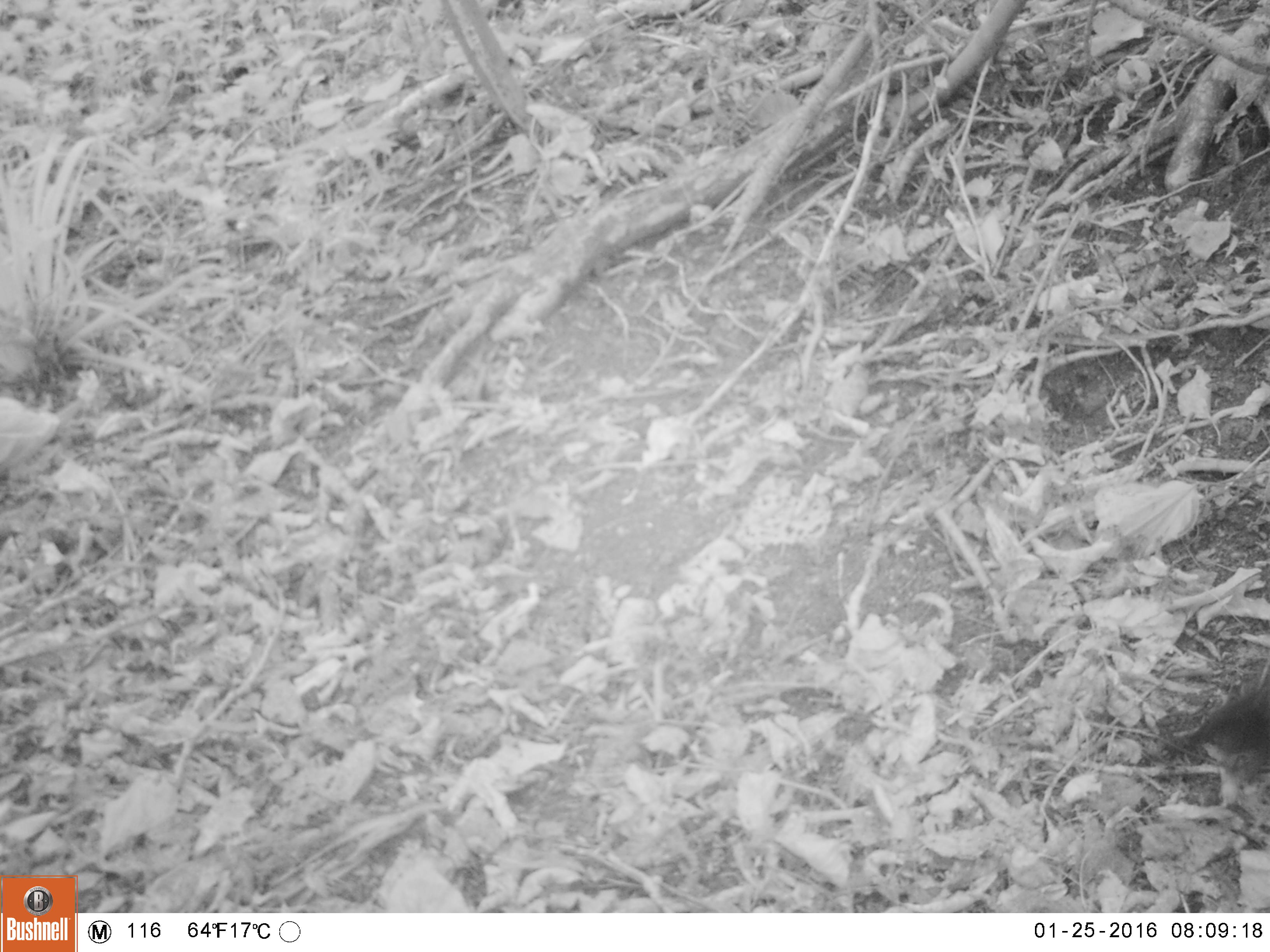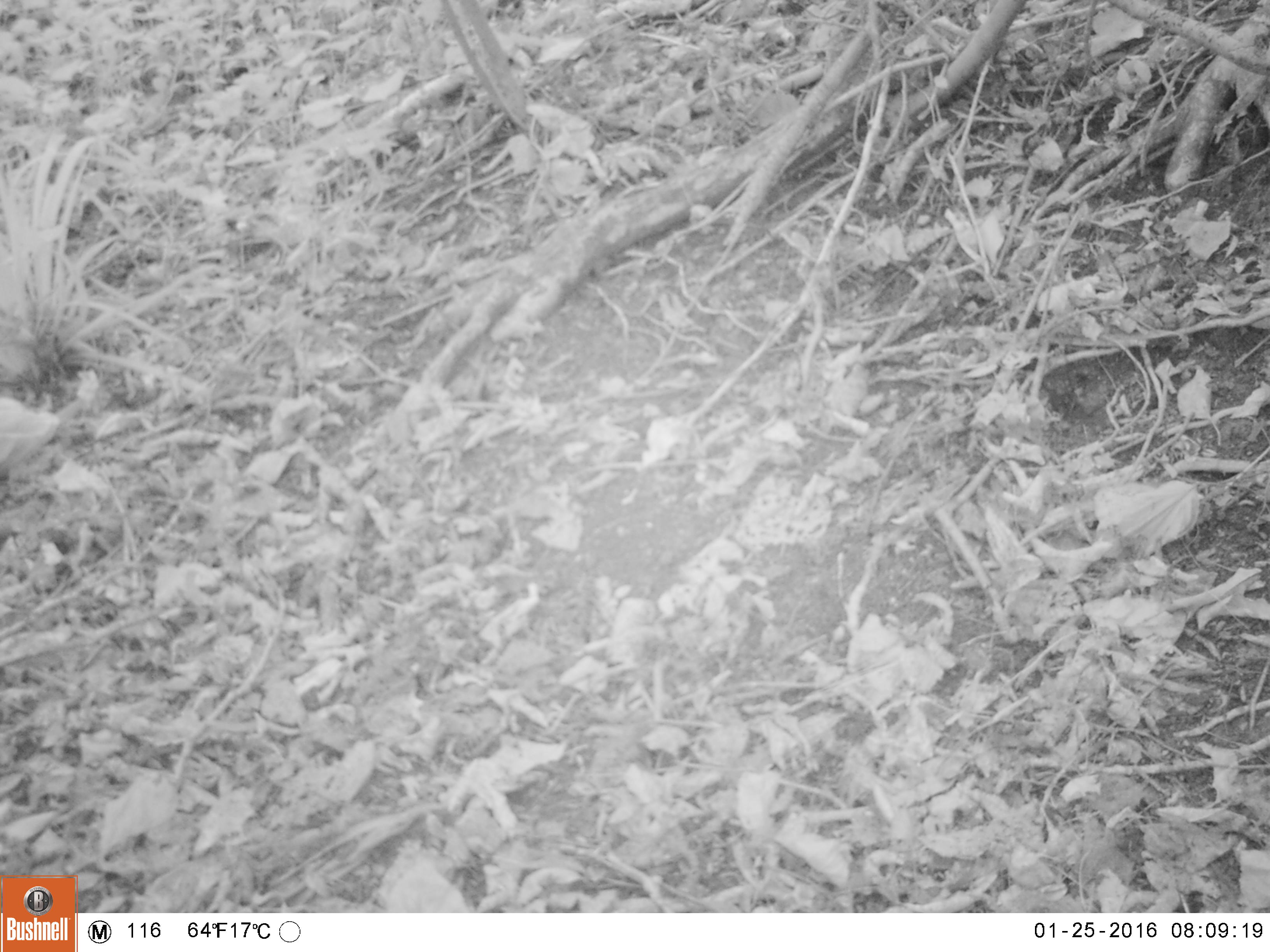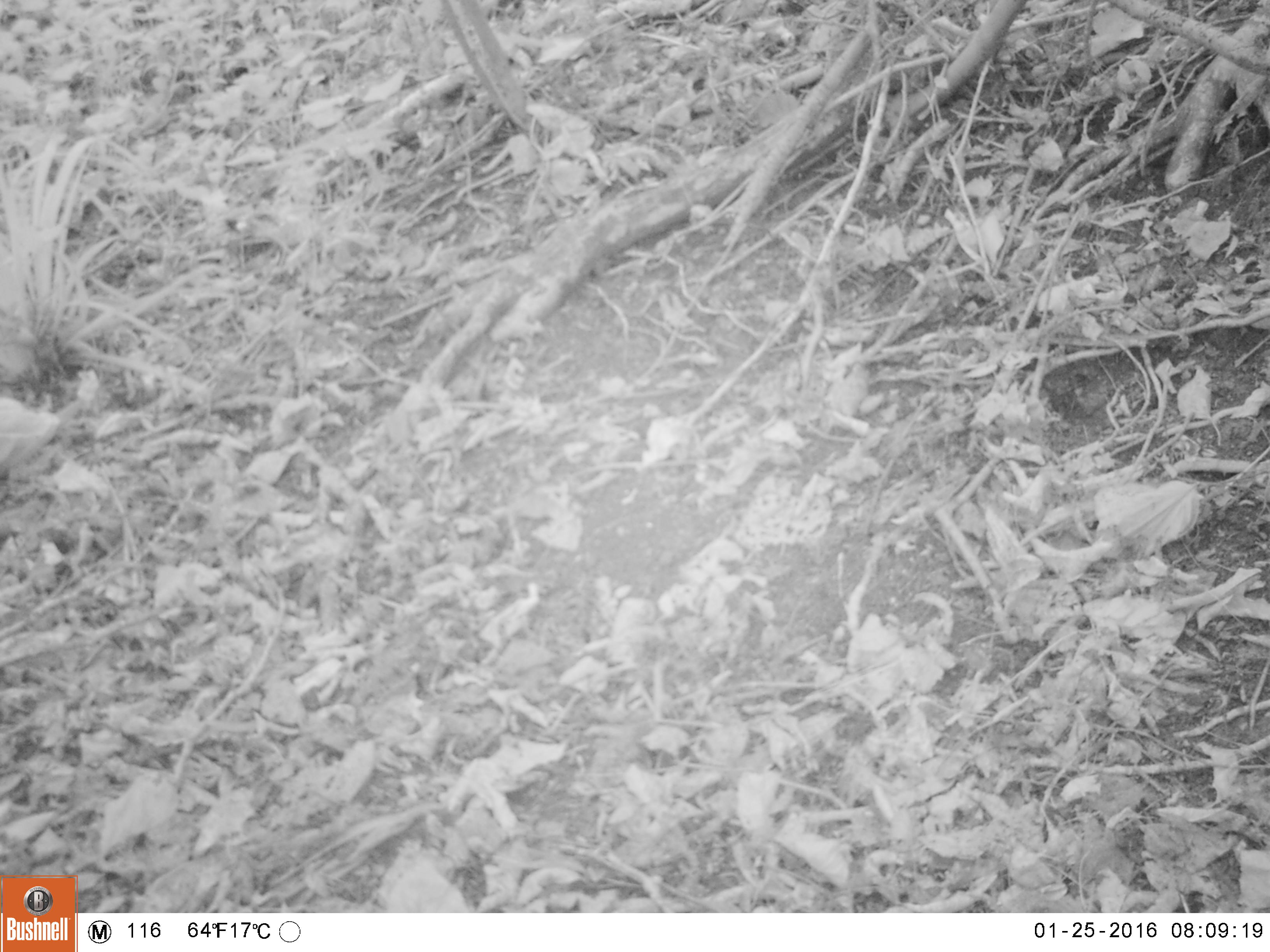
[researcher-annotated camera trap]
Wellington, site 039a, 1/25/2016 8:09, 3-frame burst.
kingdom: Animalia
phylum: Chordata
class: Aves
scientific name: Aves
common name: bird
Bird (Aves).